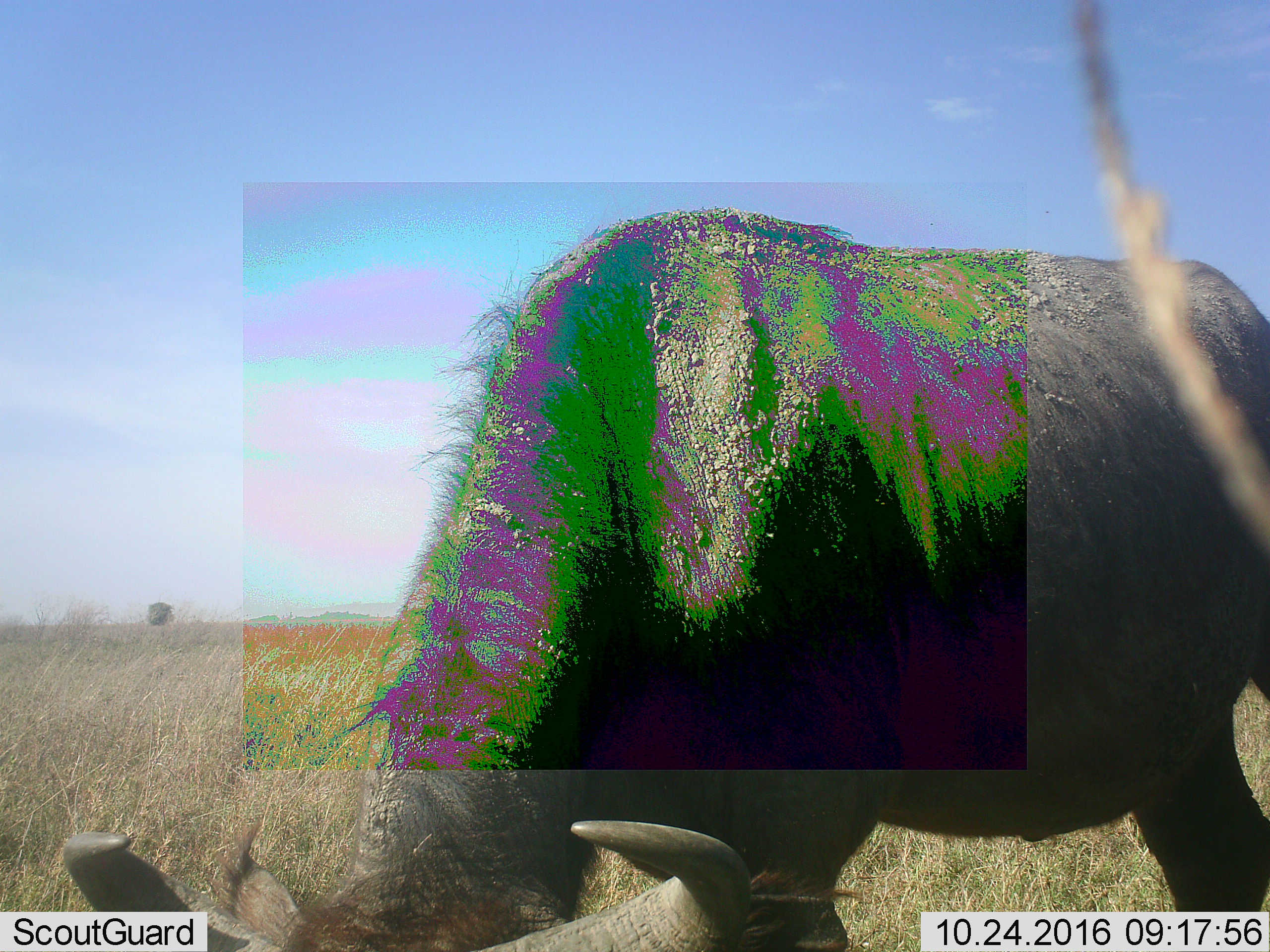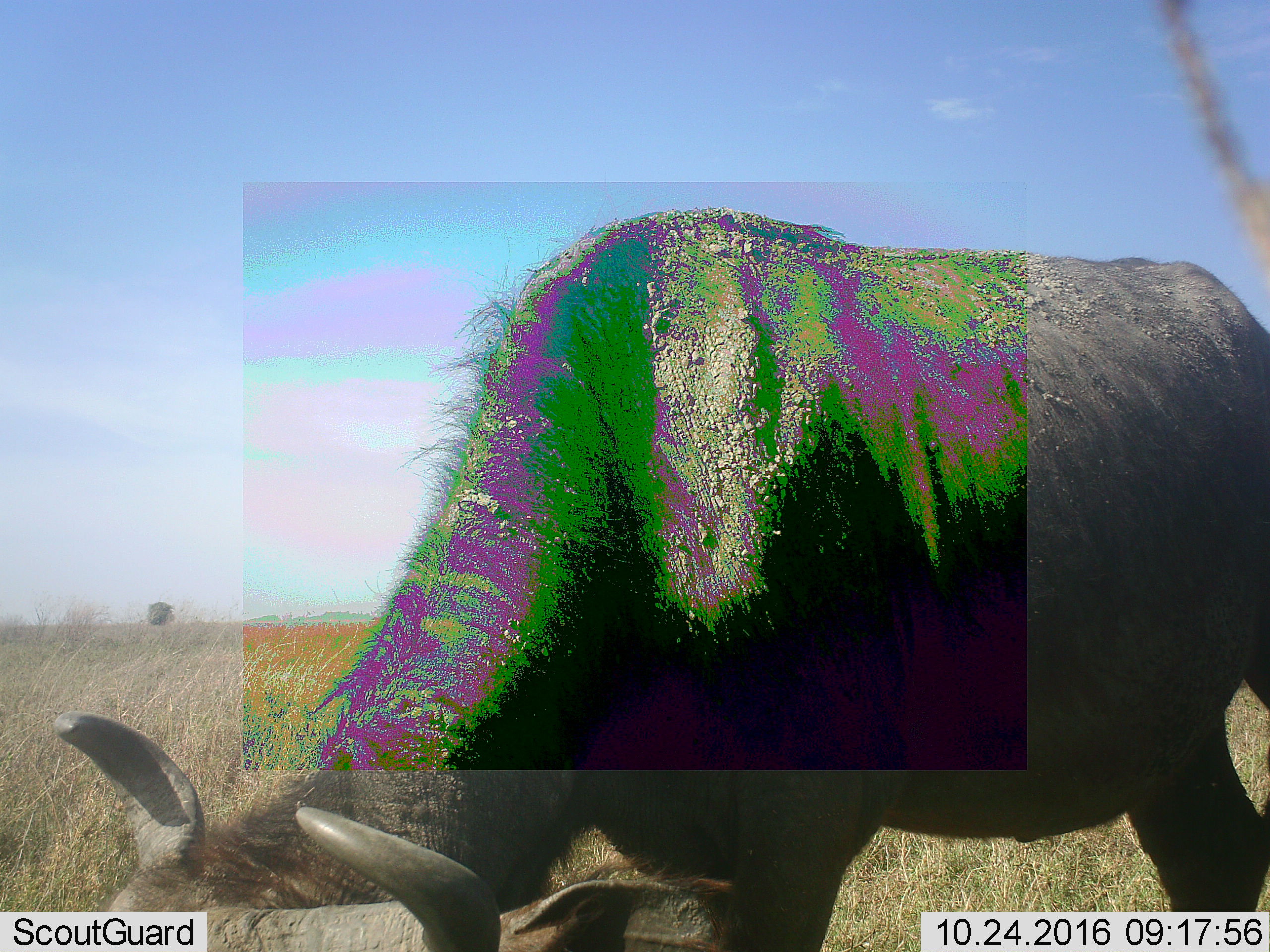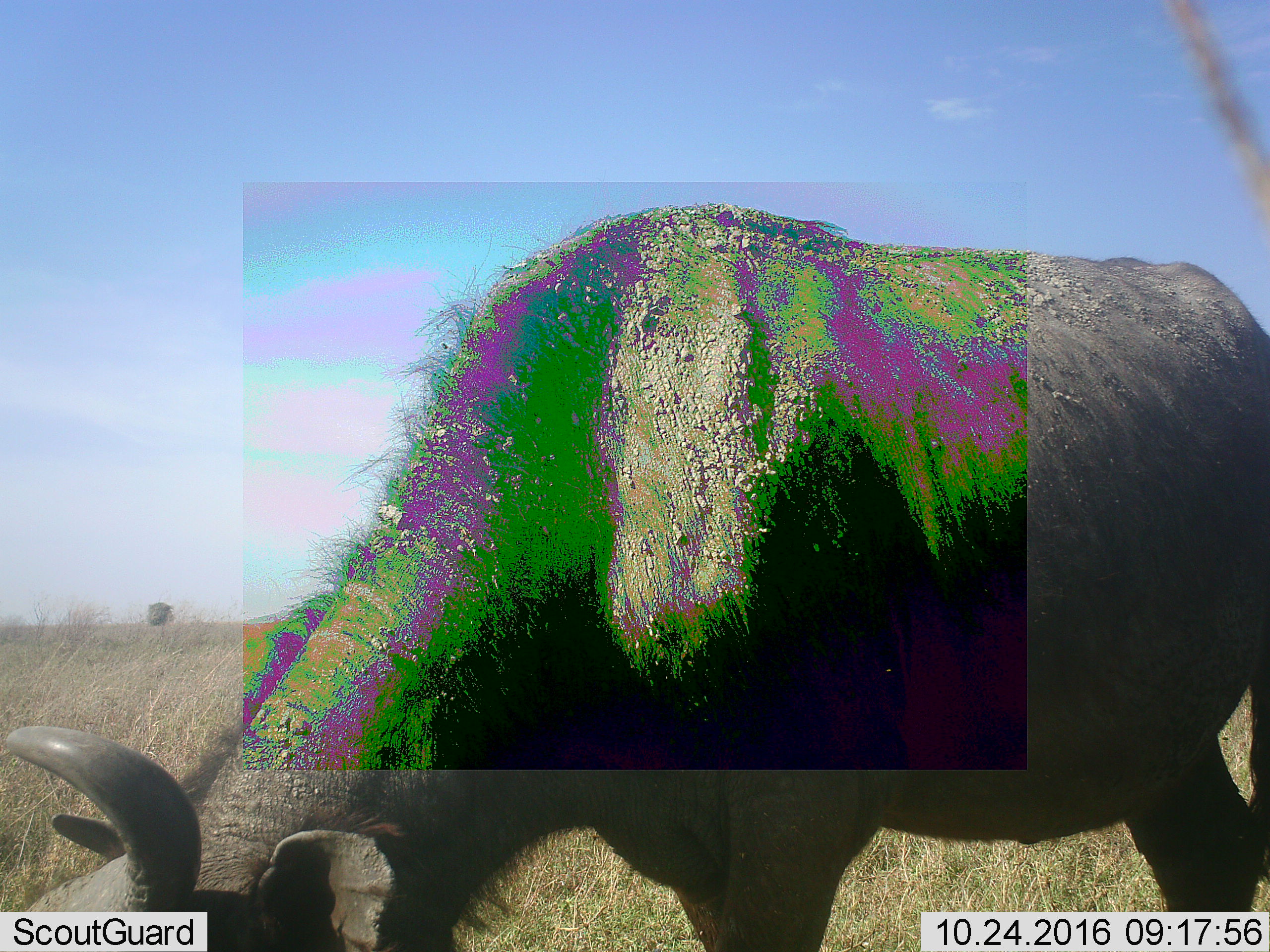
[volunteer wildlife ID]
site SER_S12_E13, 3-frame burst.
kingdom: Animalia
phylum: Chordata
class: Mammalia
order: Artiodactyla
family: Bovidae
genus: Syncerus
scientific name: Syncerus caffer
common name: african buffalo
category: buffalo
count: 1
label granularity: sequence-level